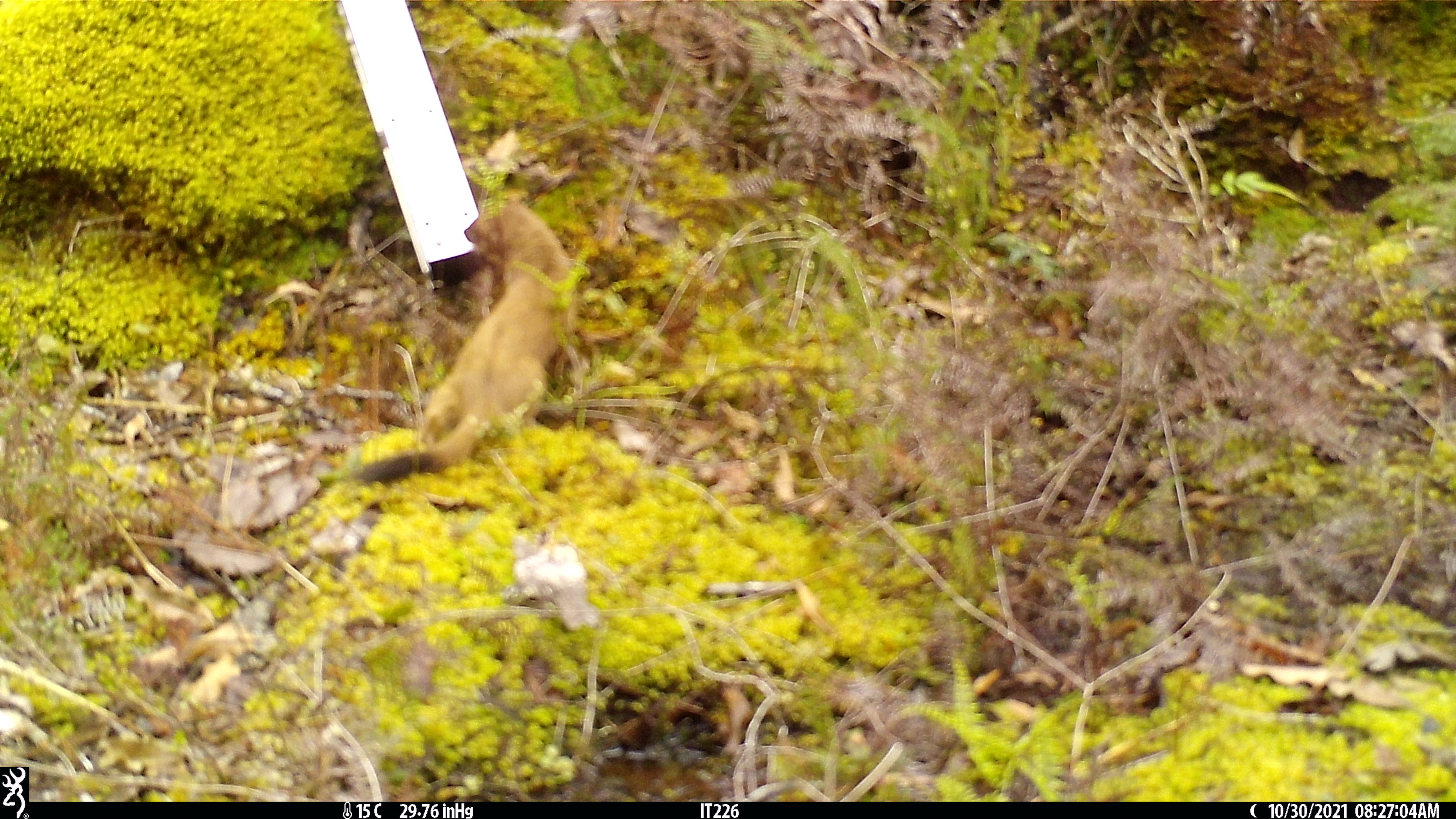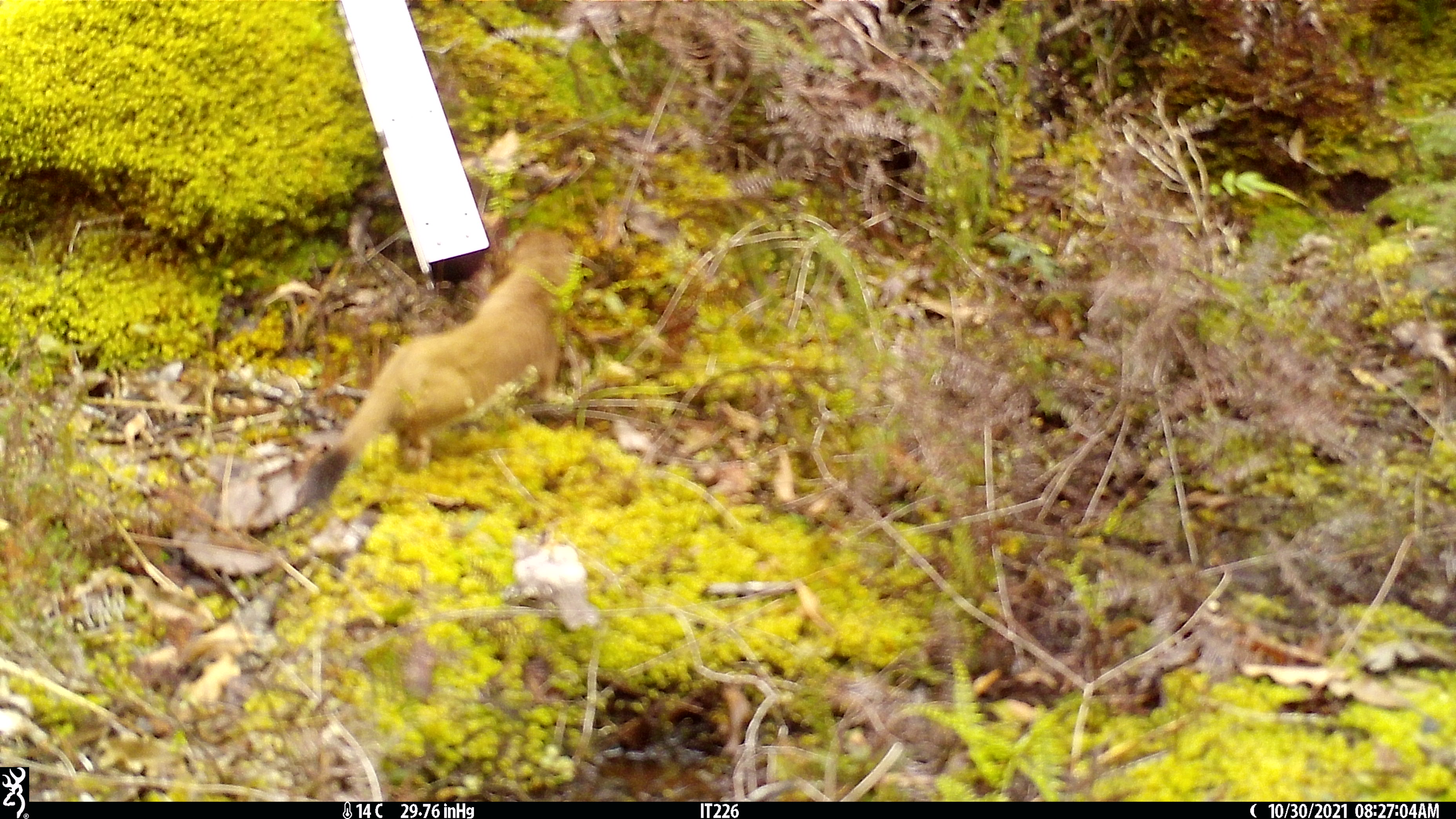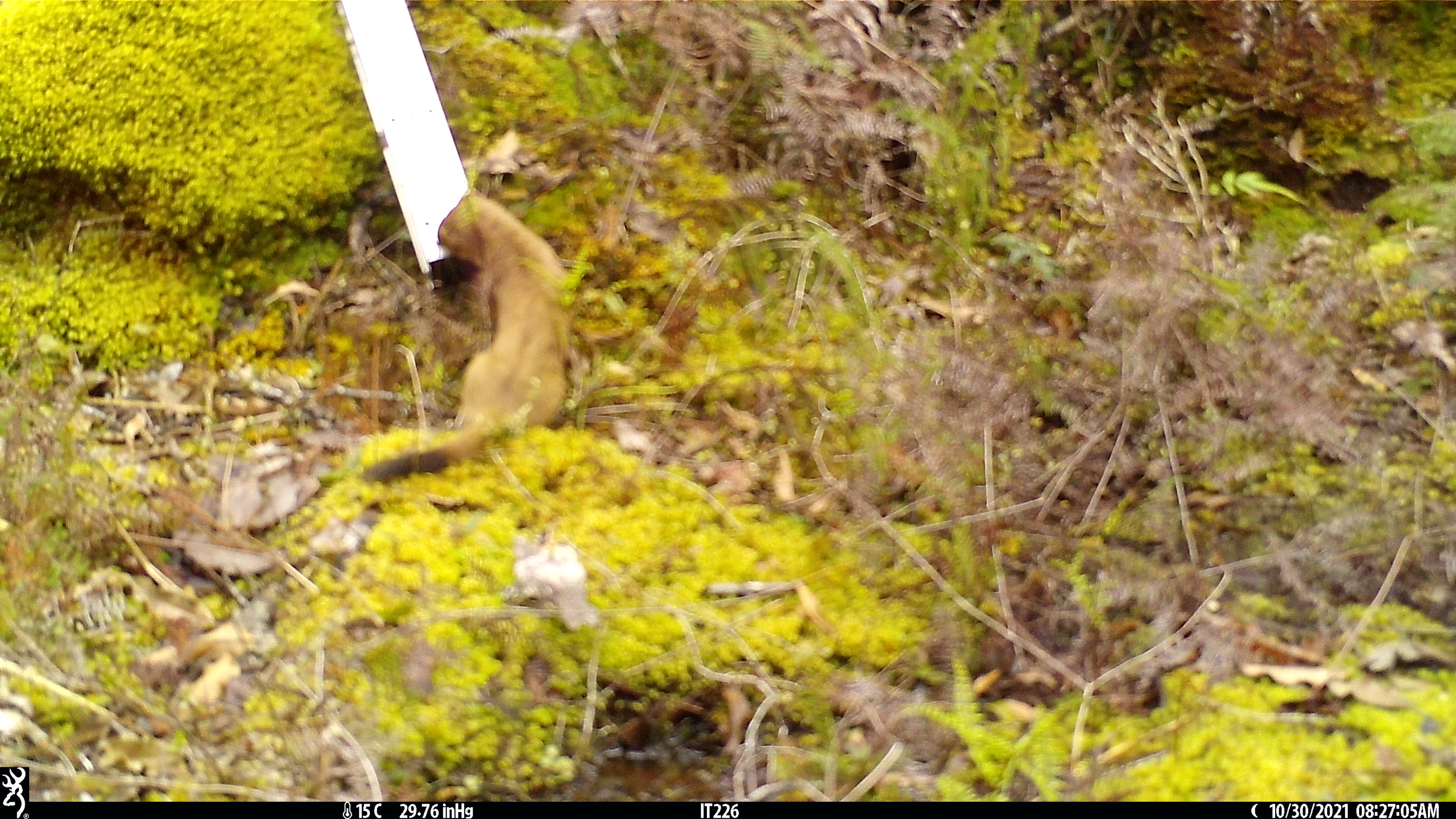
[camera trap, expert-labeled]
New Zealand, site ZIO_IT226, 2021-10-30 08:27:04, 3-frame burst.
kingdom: Animalia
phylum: Chordata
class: Mammalia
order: Carnivora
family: Mustelidae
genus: Mustela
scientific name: Mustela erminea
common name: stoat